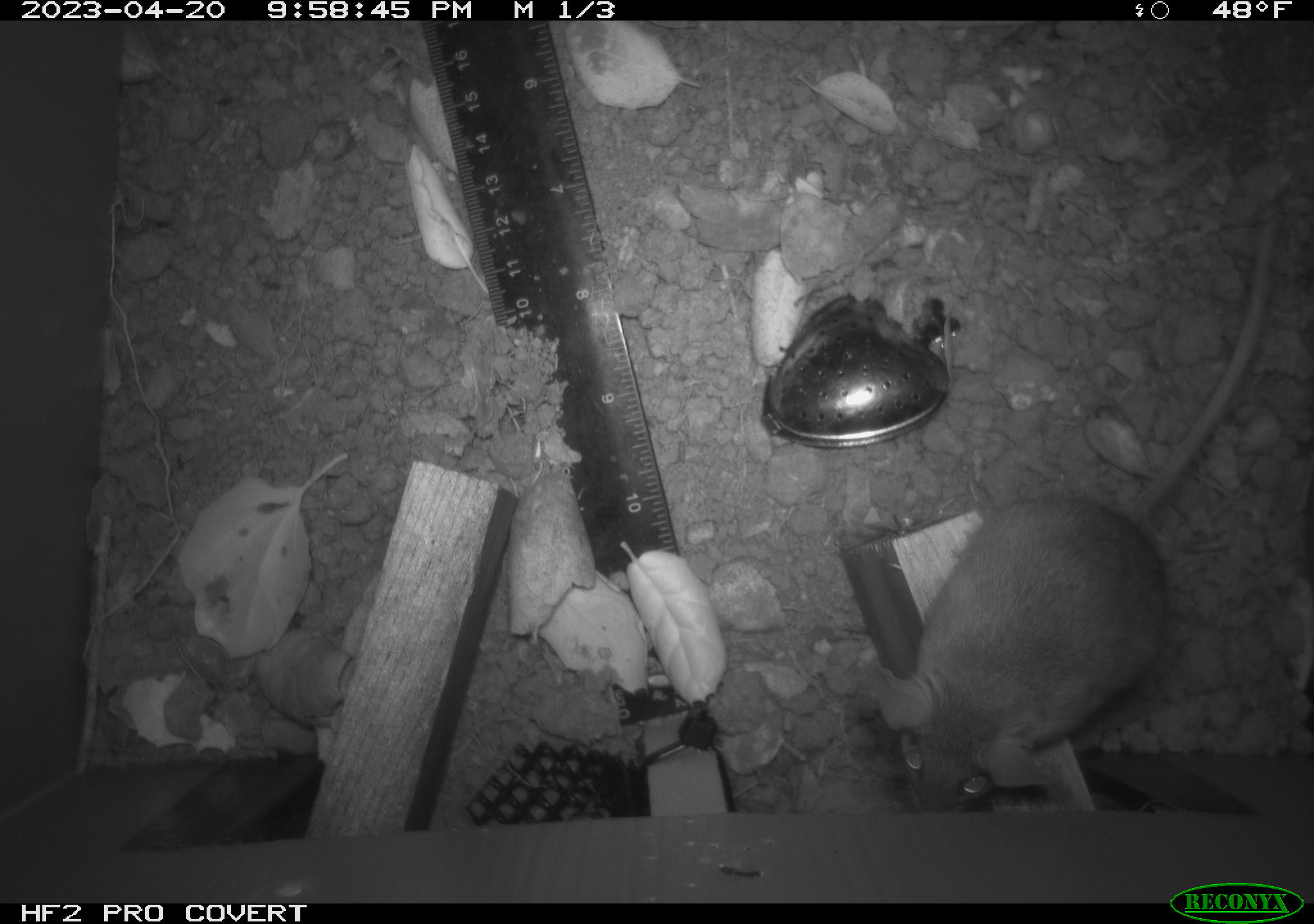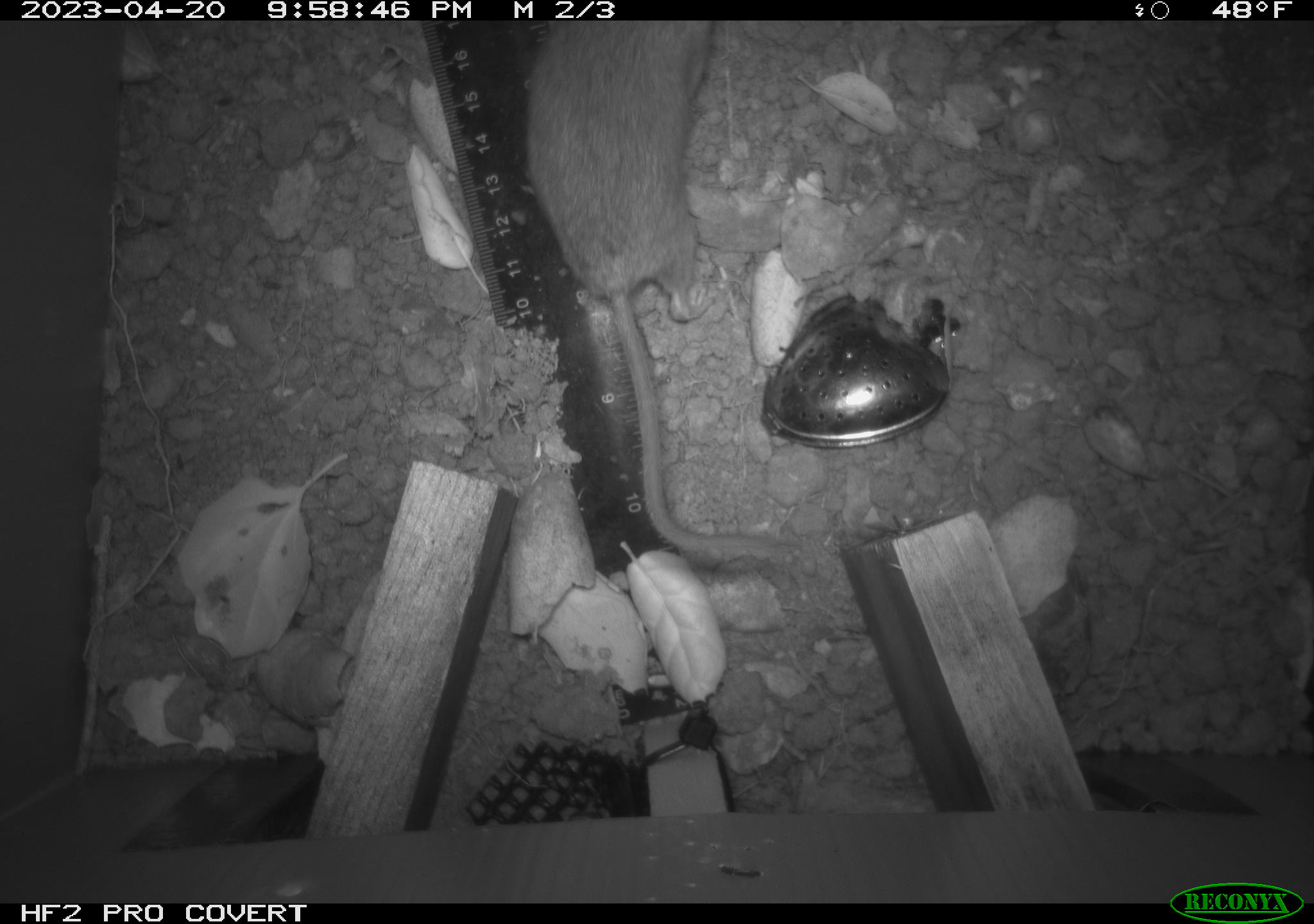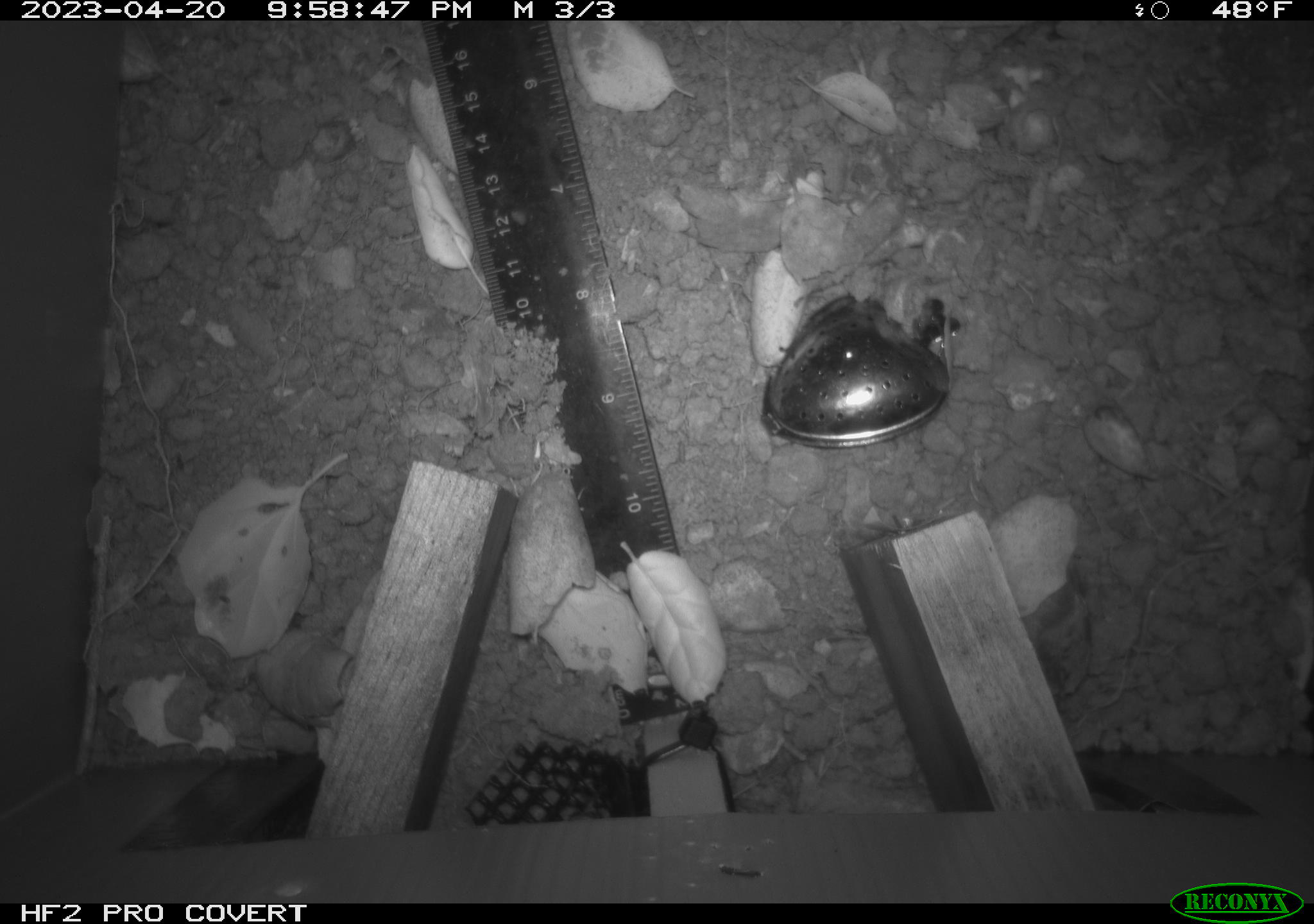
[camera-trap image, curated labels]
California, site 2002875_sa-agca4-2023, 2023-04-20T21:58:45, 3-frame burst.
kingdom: Animalia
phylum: Chordata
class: Mammalia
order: Rodentia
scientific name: Rodentia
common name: mouse species